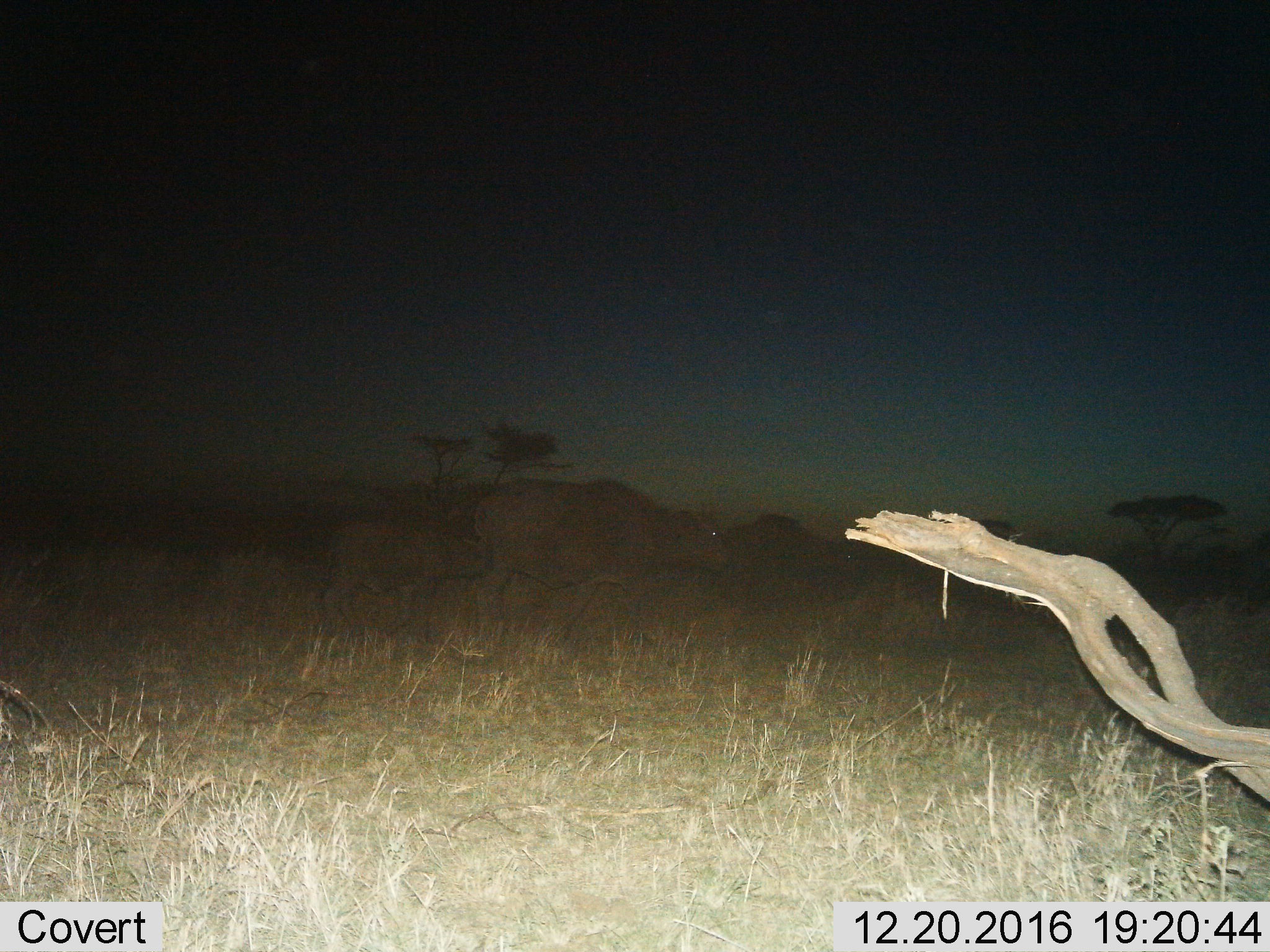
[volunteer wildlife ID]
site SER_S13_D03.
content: unidentified animal